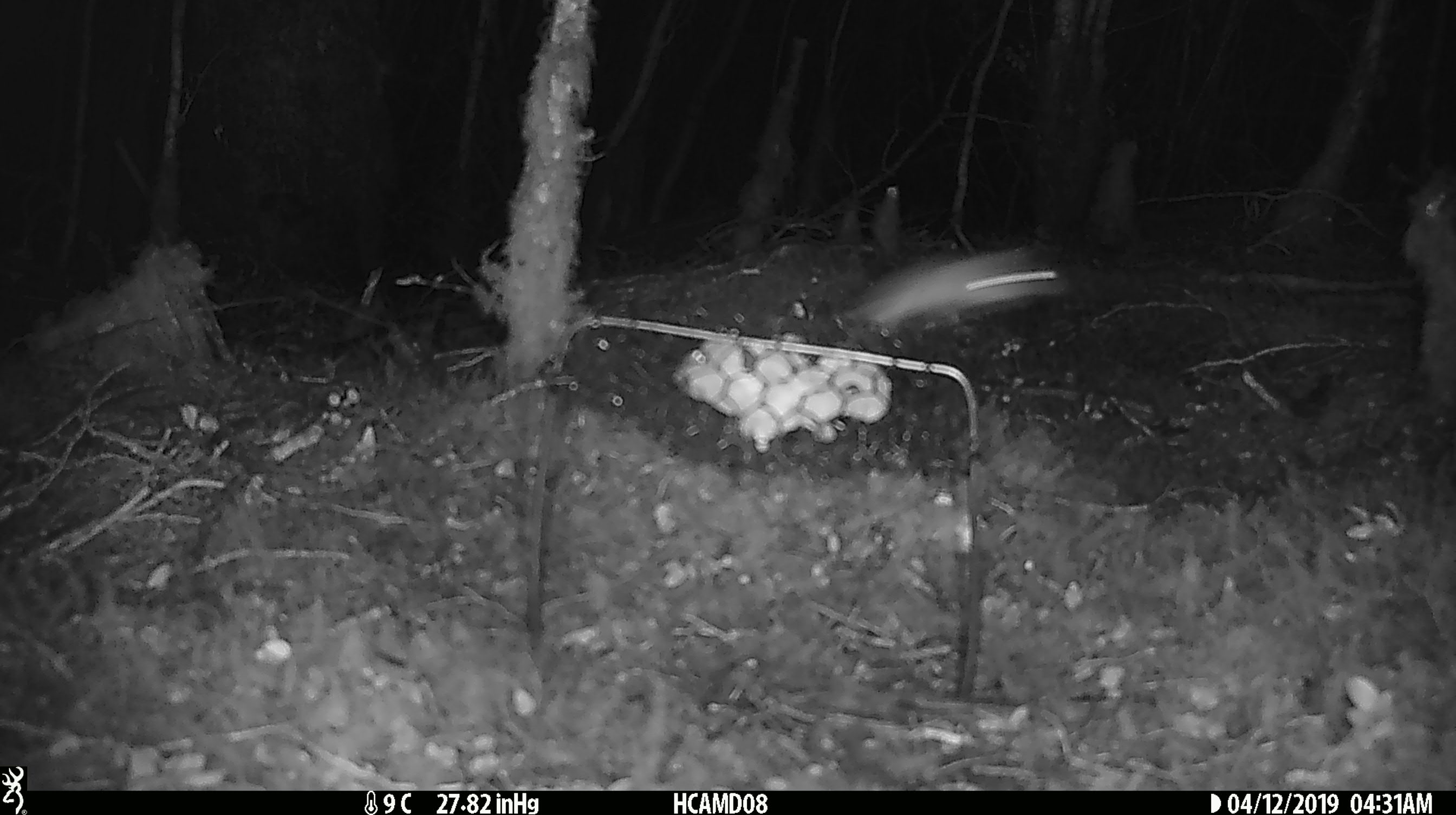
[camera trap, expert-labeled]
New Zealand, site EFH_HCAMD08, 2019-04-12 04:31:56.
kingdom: Animalia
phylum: Chordata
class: Mammalia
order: Rodentia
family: Muridae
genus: Mus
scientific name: Mus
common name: mouse